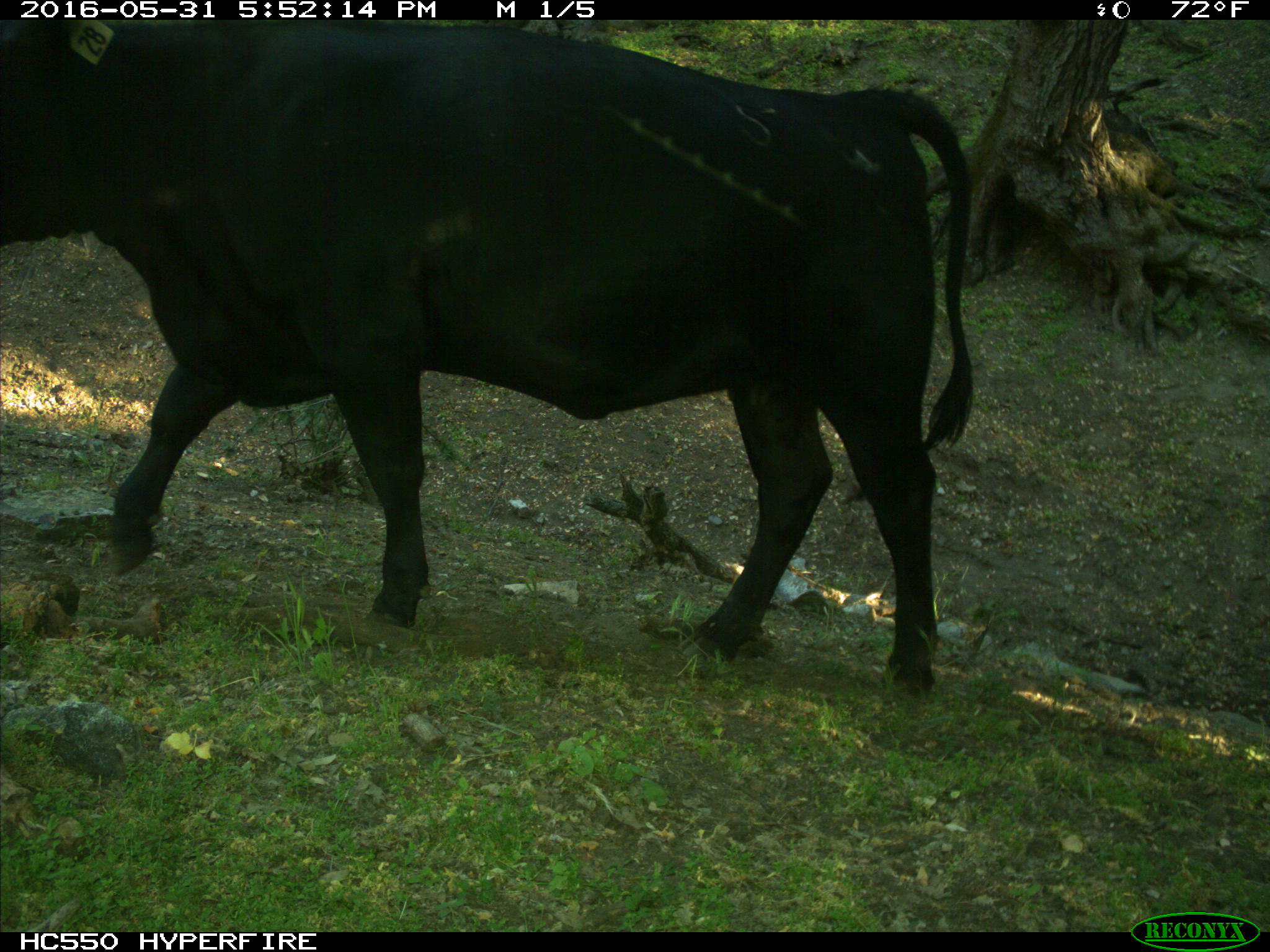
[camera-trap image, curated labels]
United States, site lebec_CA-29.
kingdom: Animalia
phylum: Chordata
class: Mammalia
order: Artiodactyla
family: Bovidae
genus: Bos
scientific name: Bos taurus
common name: domestic cow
Bos taurus (domestic cow).